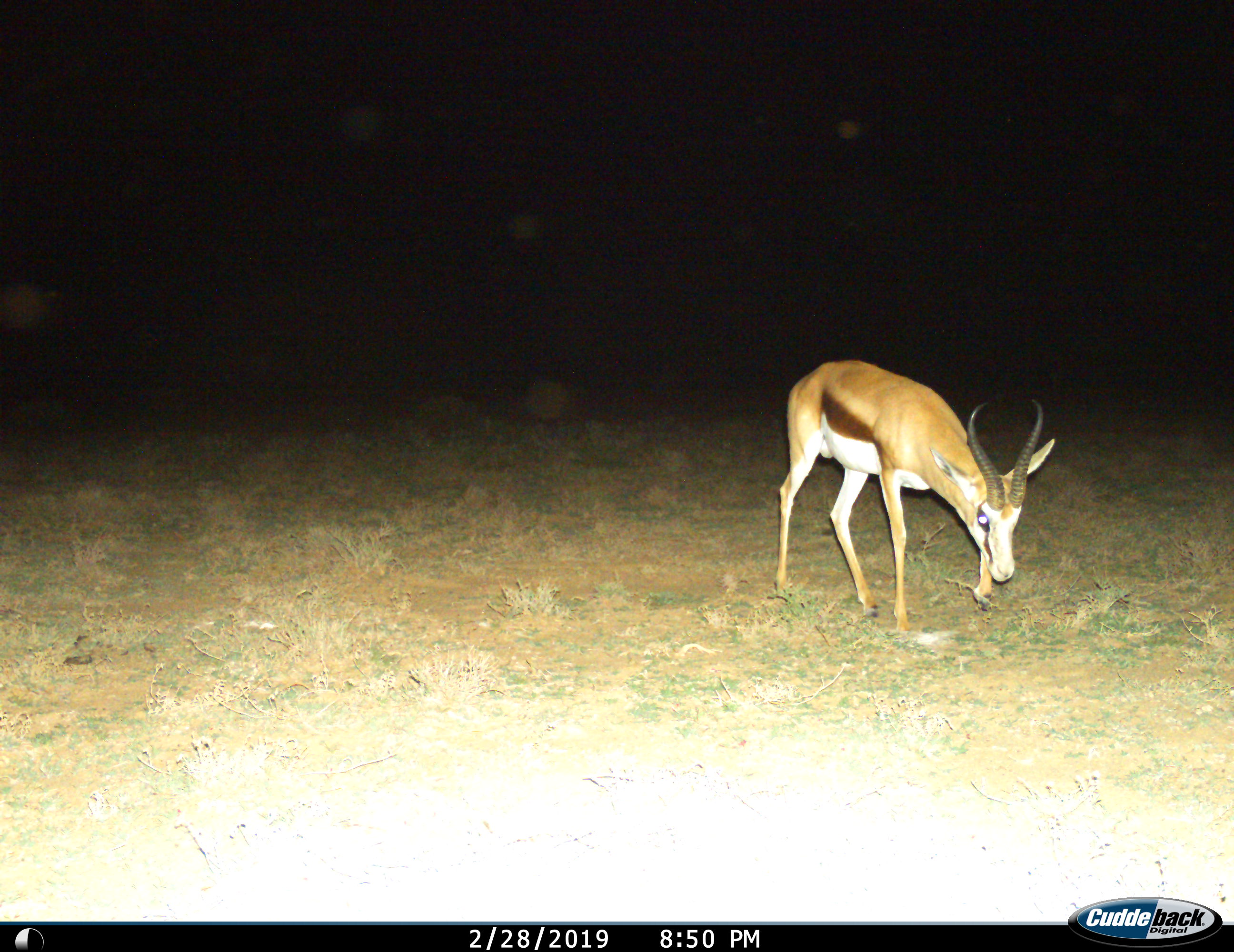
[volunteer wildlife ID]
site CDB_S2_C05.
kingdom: Animalia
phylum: Chordata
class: Mammalia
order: Artiodactyla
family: Bovidae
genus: Antidorcas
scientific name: Antidorcas marsupialis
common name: springbok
Springbok (Antidorcas marsupialis), count 1. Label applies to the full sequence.